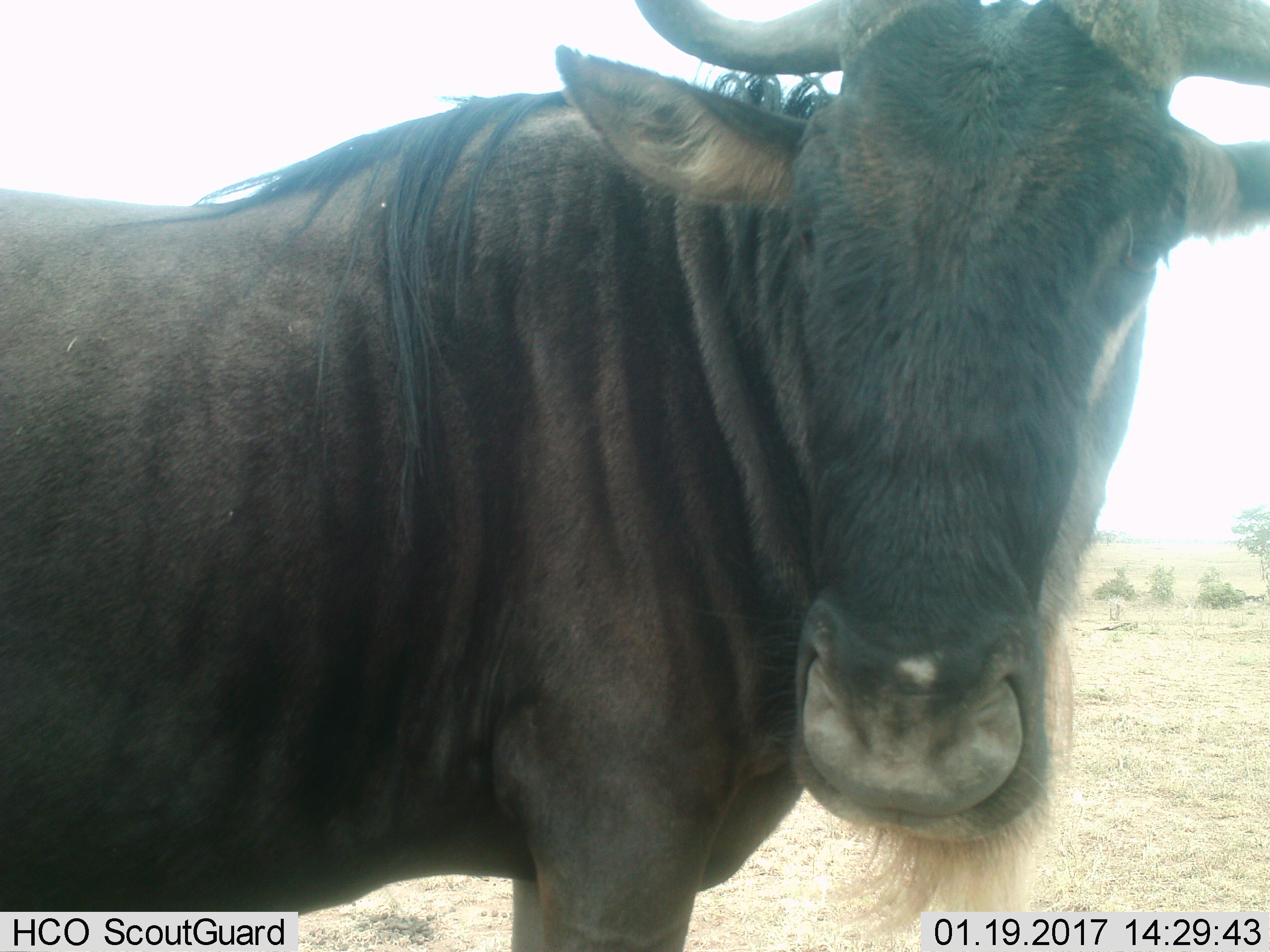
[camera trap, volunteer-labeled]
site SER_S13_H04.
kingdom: Animalia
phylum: Chordata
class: Mammalia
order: Artiodactyla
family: Bovidae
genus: Connochaetes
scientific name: Connochaetes taurinus taurinus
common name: blue wildebeest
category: wildebeestblue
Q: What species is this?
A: Wildebeestblue (blue wildebeest) (Connochaetes taurinus taurinus).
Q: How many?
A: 1.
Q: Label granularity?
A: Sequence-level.